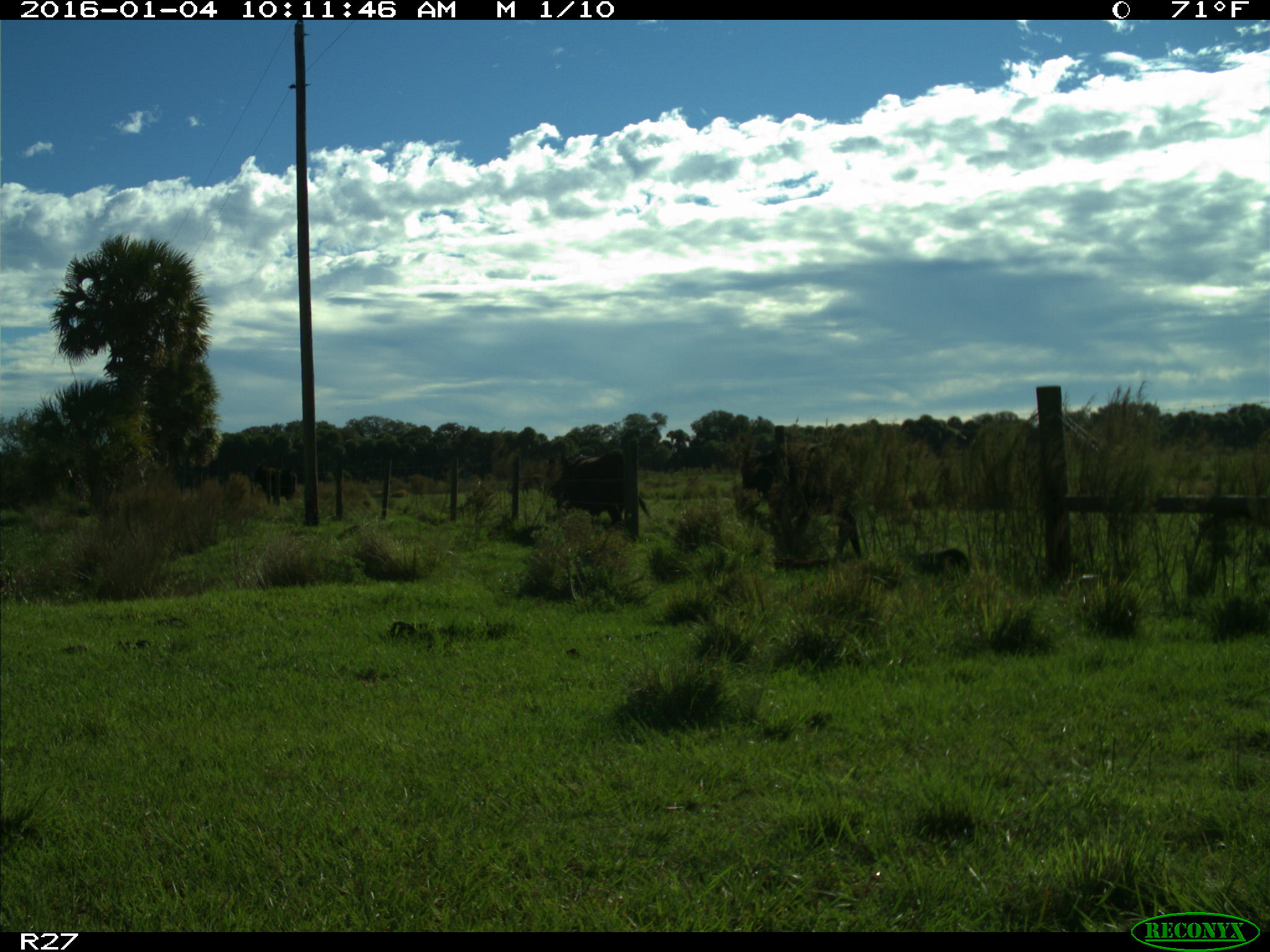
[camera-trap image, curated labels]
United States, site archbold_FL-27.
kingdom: Animalia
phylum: Chordata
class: Mammalia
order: Artiodactyla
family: Bovidae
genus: Bos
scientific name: Bos taurus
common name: domestic cow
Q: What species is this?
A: Bos taurus (domestic cow).